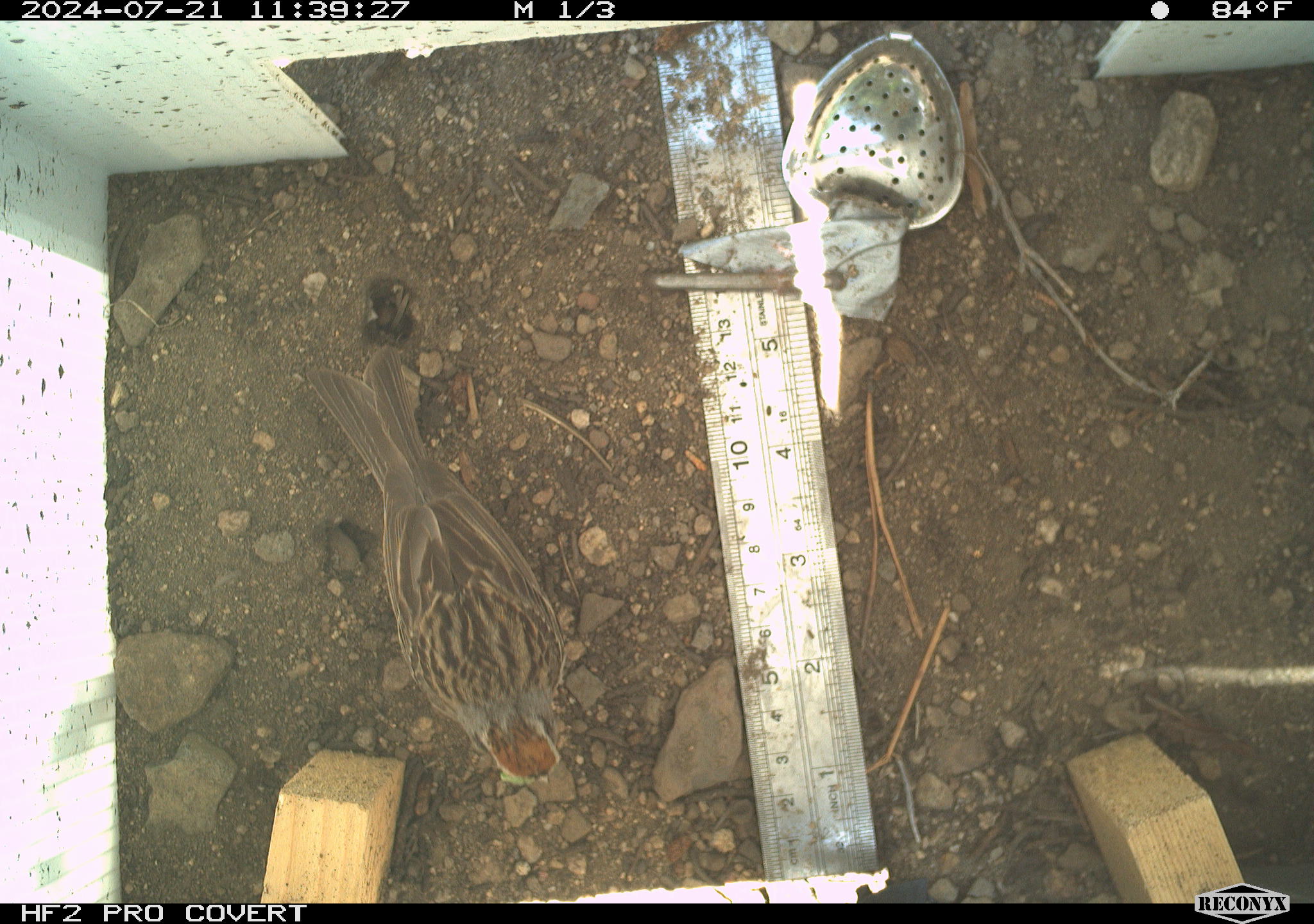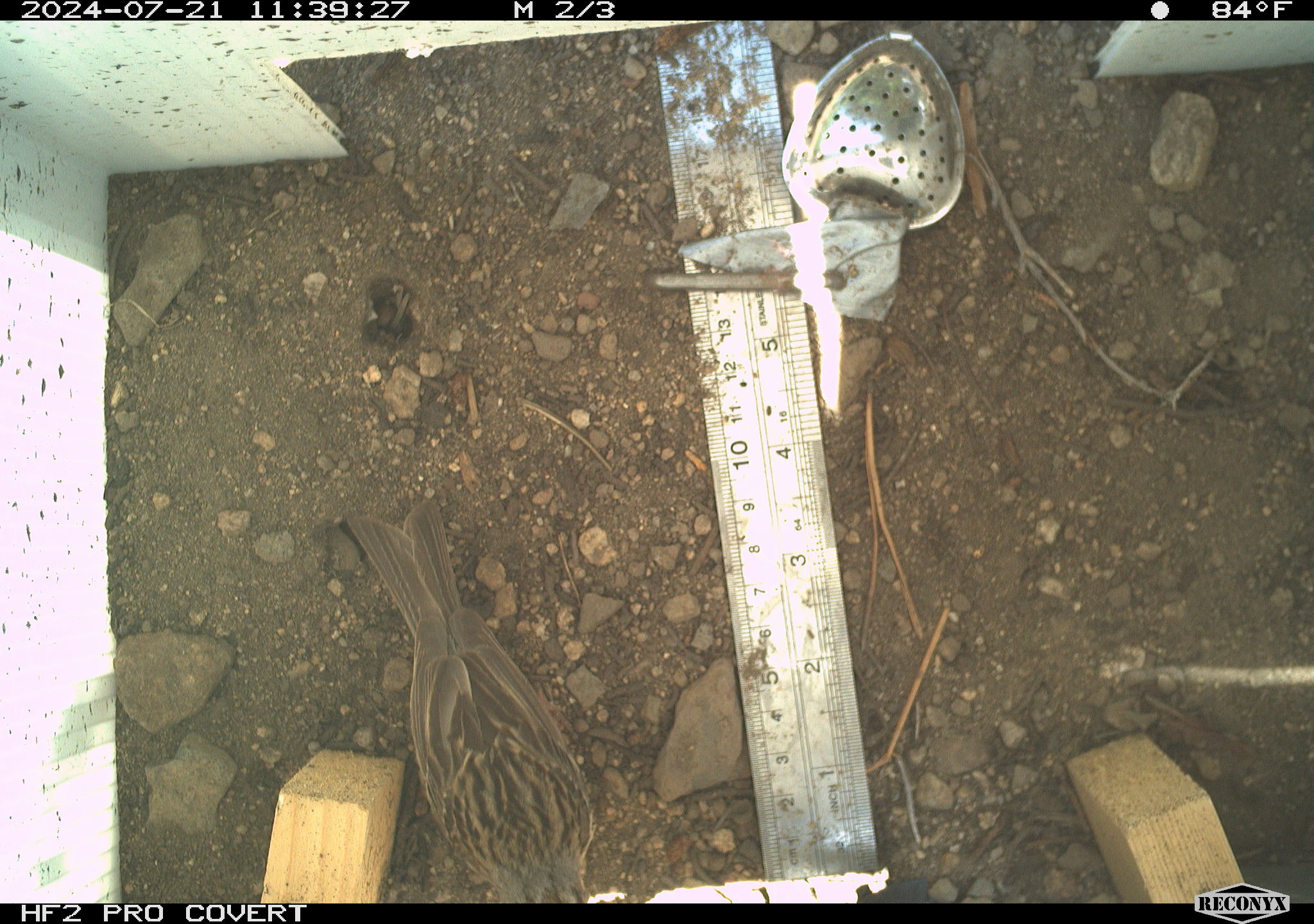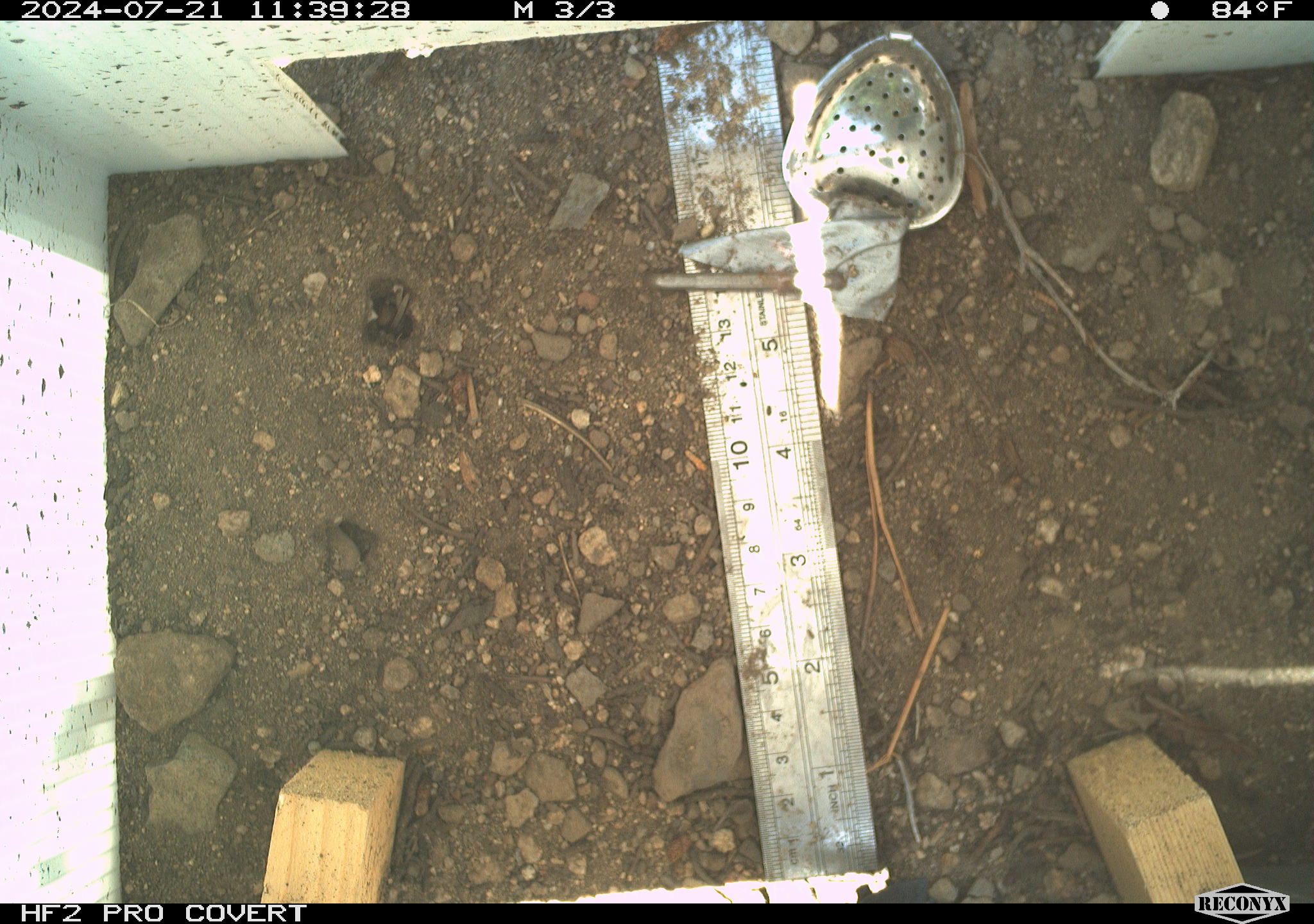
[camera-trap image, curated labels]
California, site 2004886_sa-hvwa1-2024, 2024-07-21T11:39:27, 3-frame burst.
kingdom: Animalia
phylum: Chordata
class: Aves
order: Passeriformes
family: Passerellidae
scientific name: Passerellidae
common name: new world sparrows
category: passerellidae family